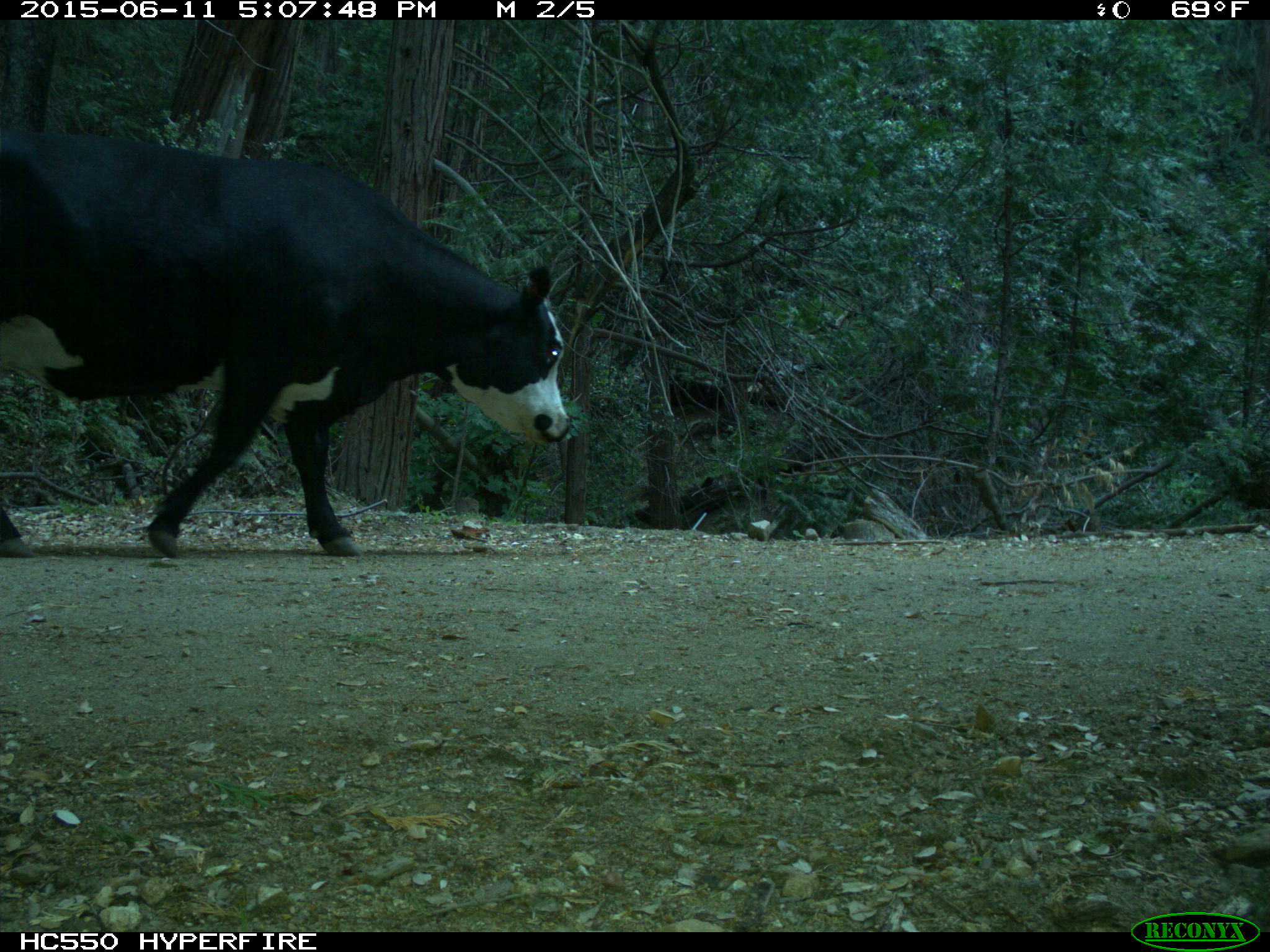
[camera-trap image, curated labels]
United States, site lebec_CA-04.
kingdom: Animalia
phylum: Chordata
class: Mammalia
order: Artiodactyla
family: Bovidae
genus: Bos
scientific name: Bos taurus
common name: domestic cow